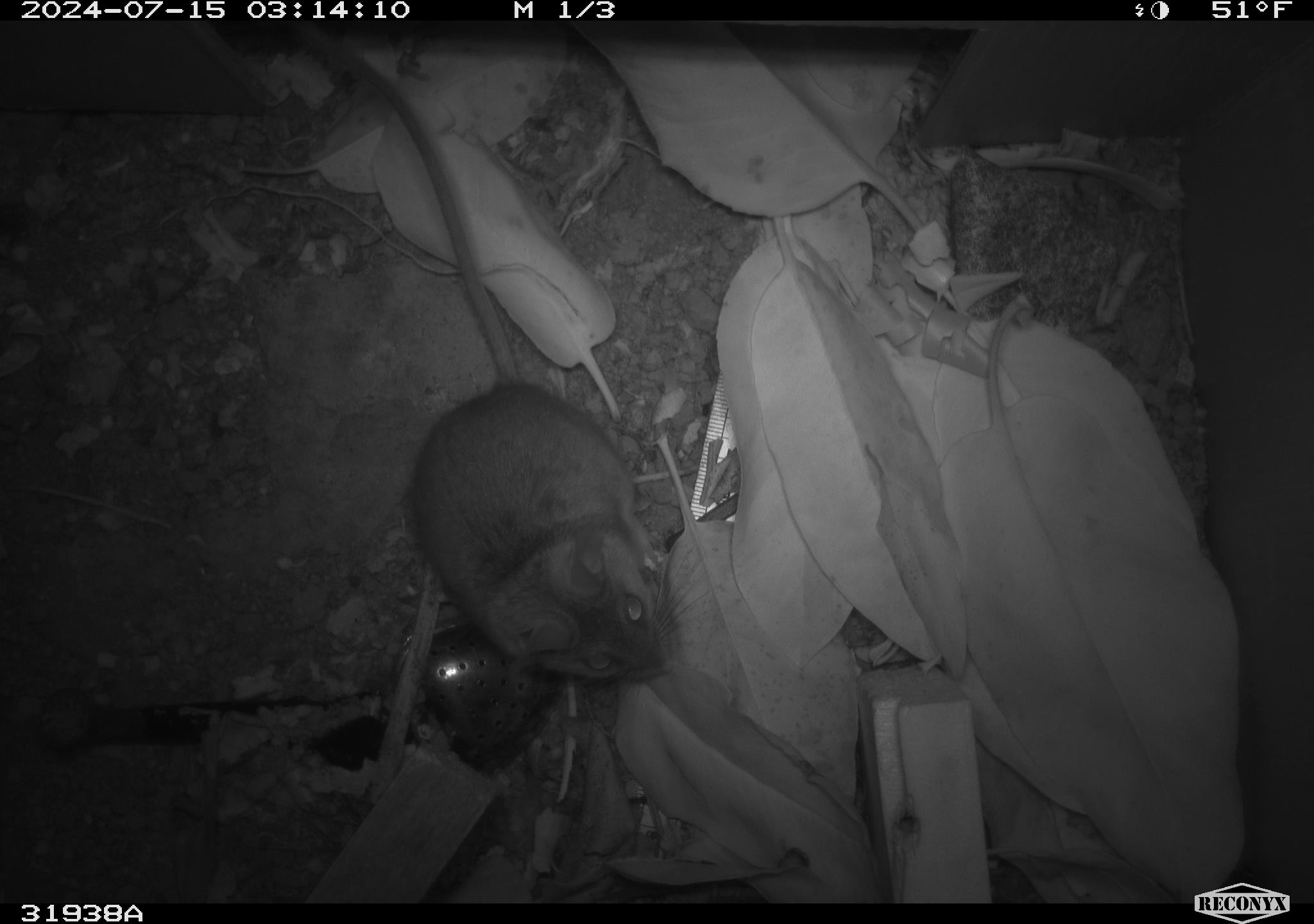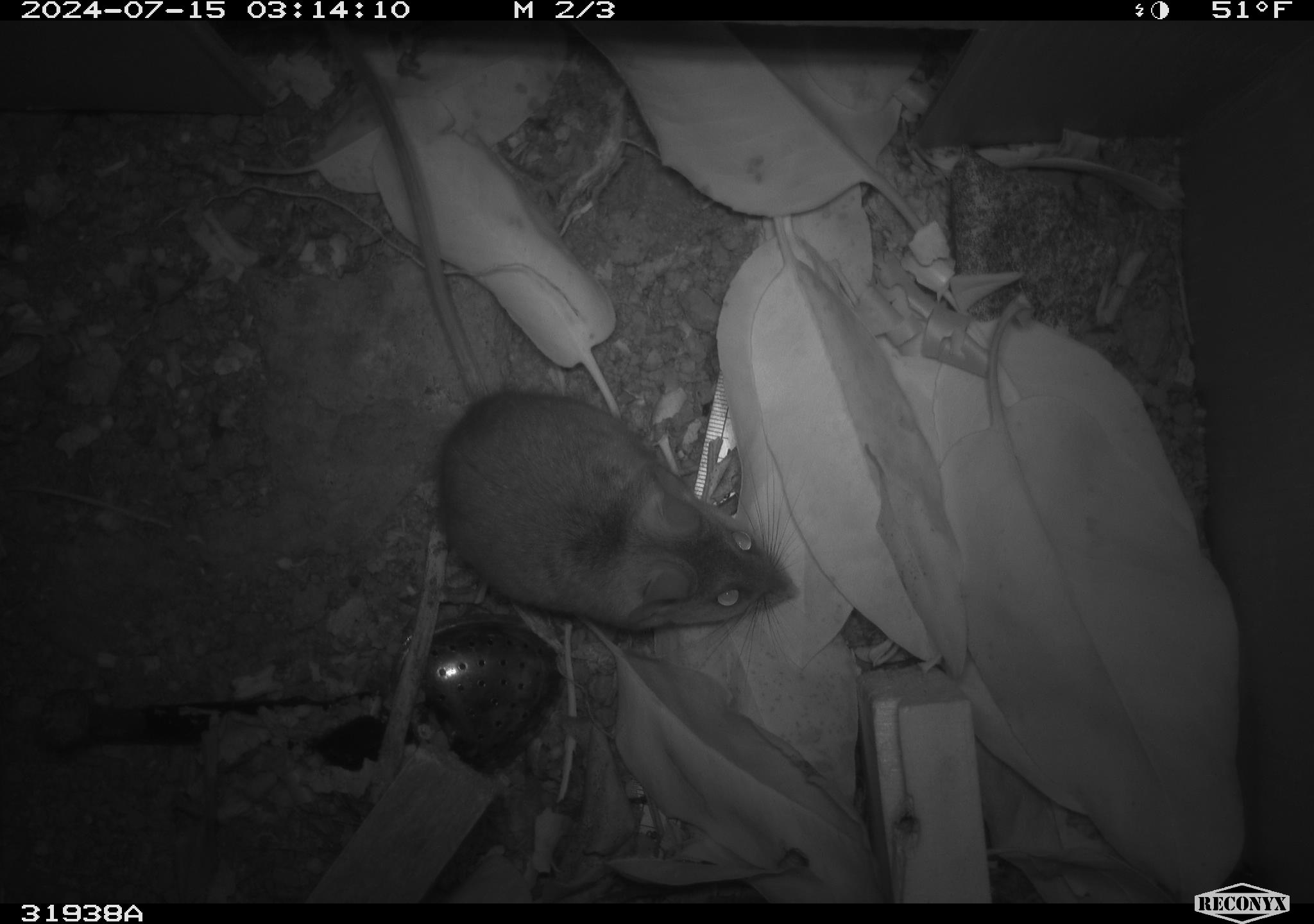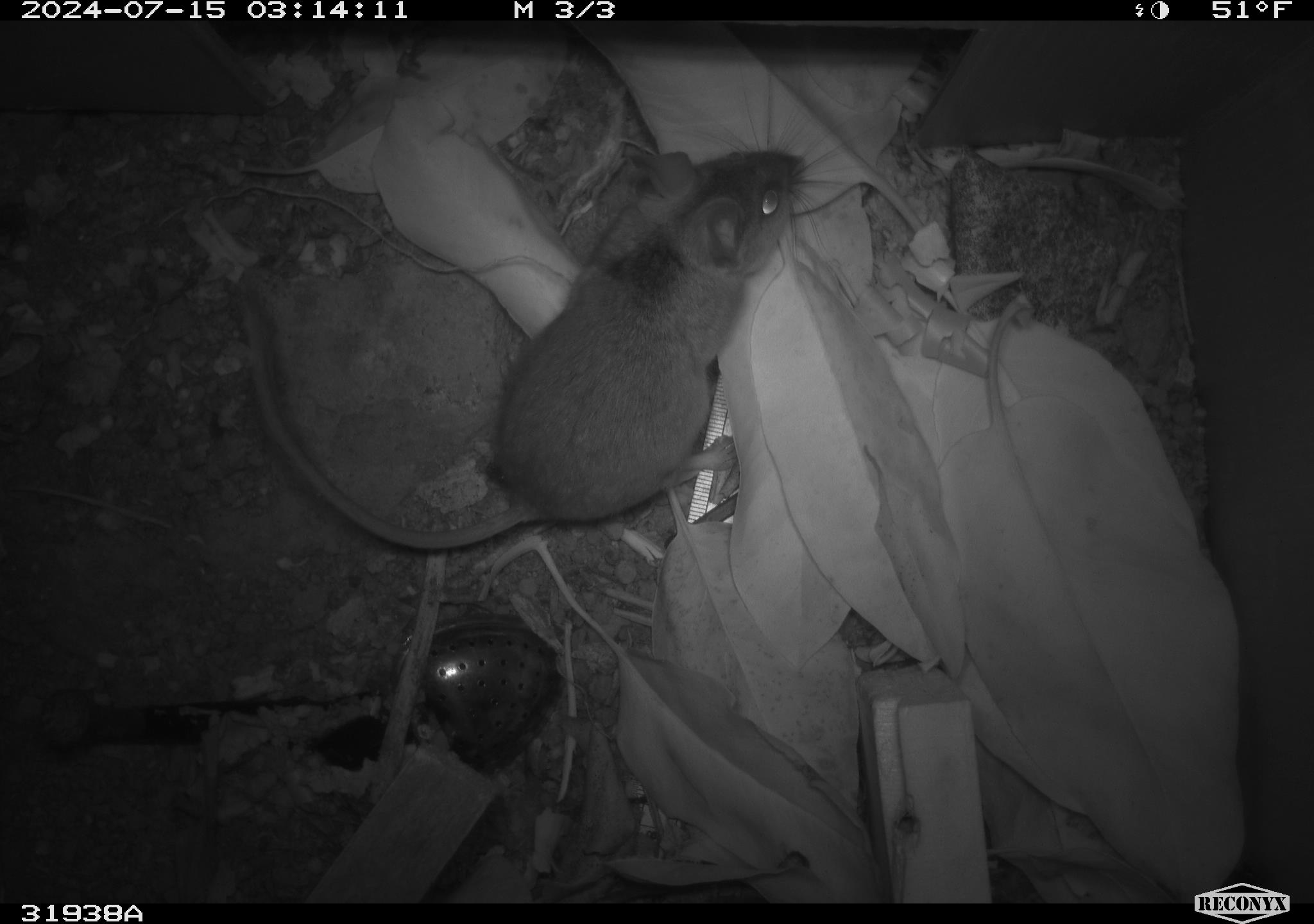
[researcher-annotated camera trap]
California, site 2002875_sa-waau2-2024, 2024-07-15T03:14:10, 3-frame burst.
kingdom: Animalia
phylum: Chordata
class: Mammalia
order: Rodentia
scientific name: Rodentia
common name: rodent